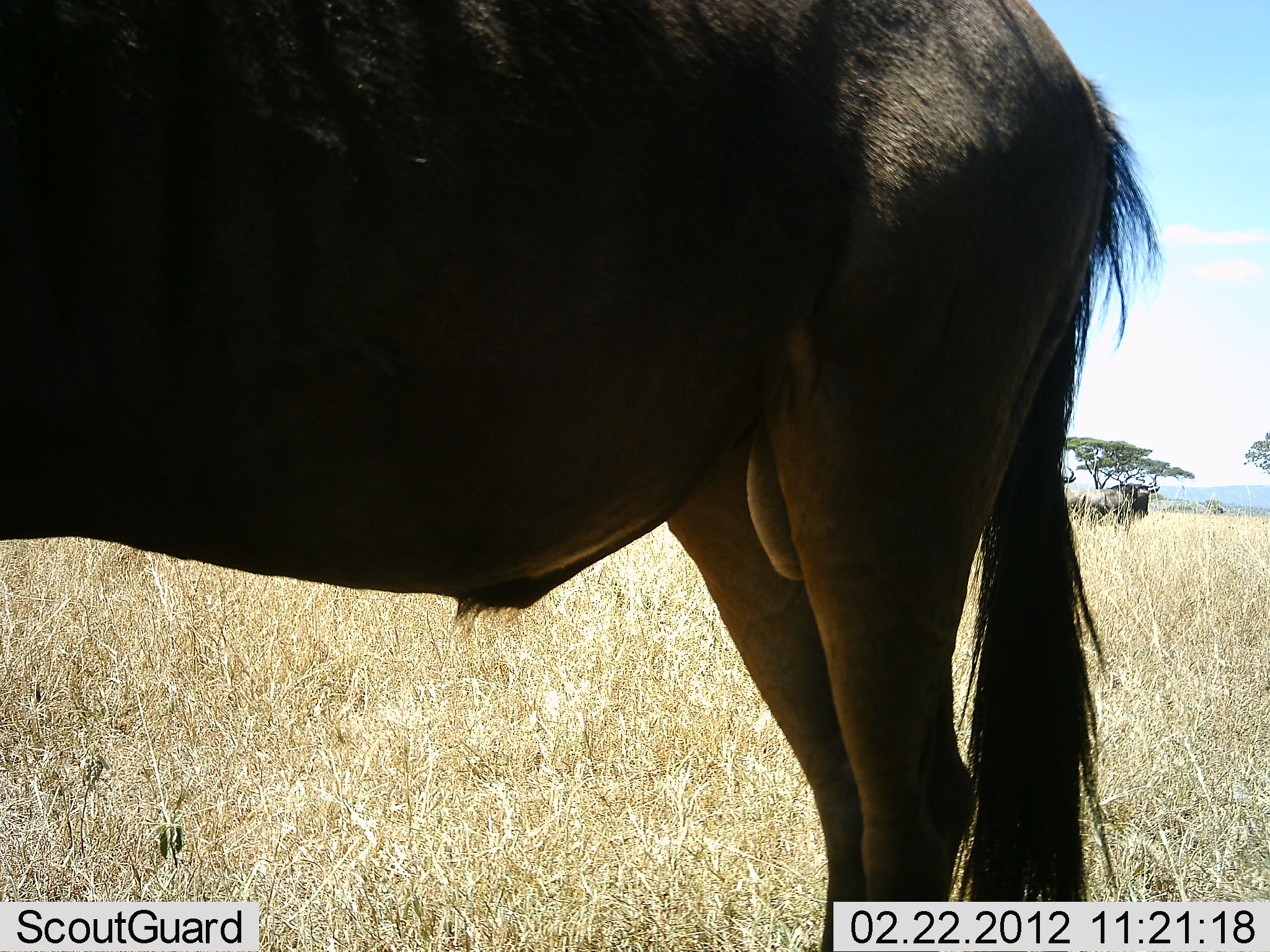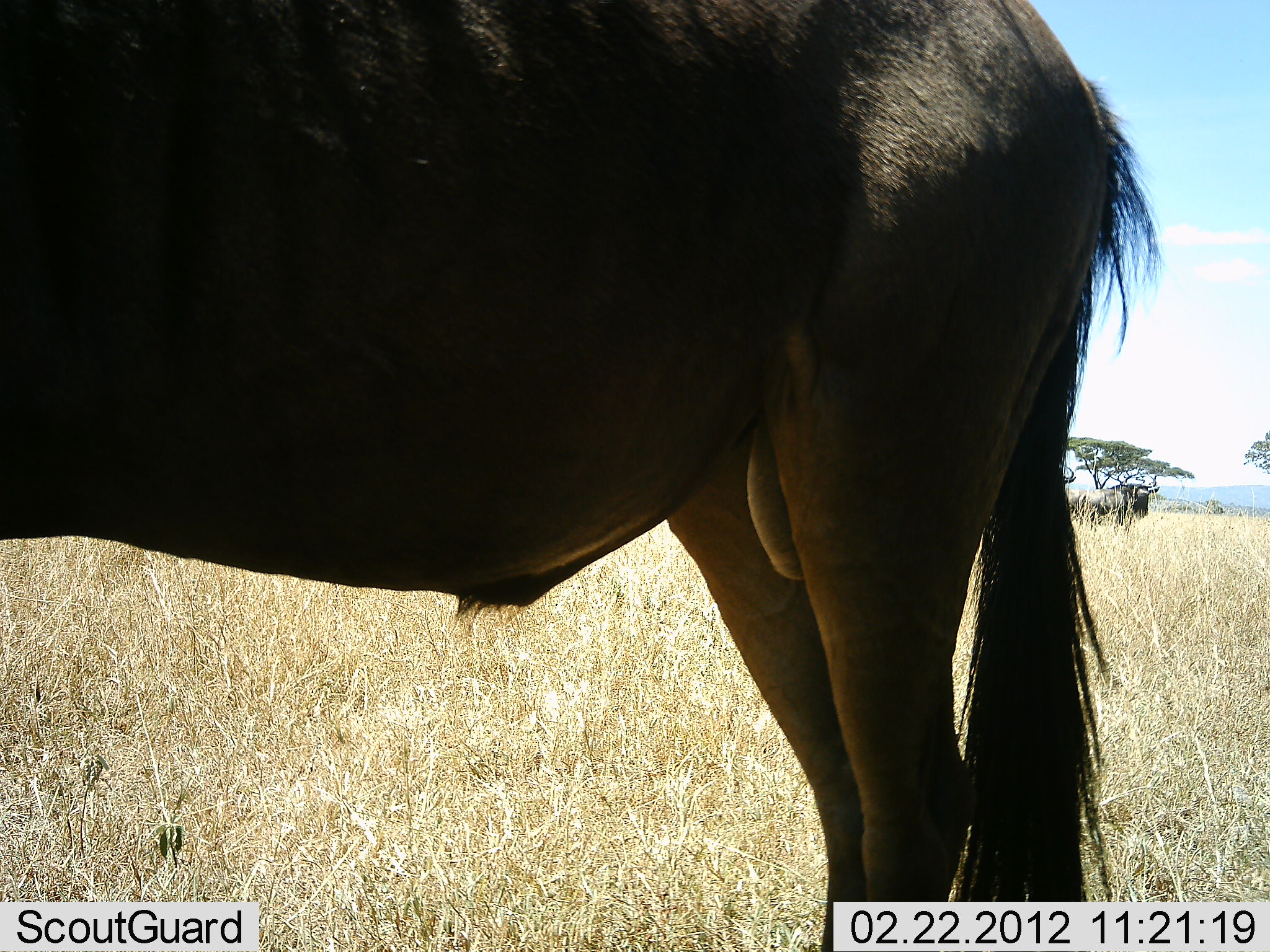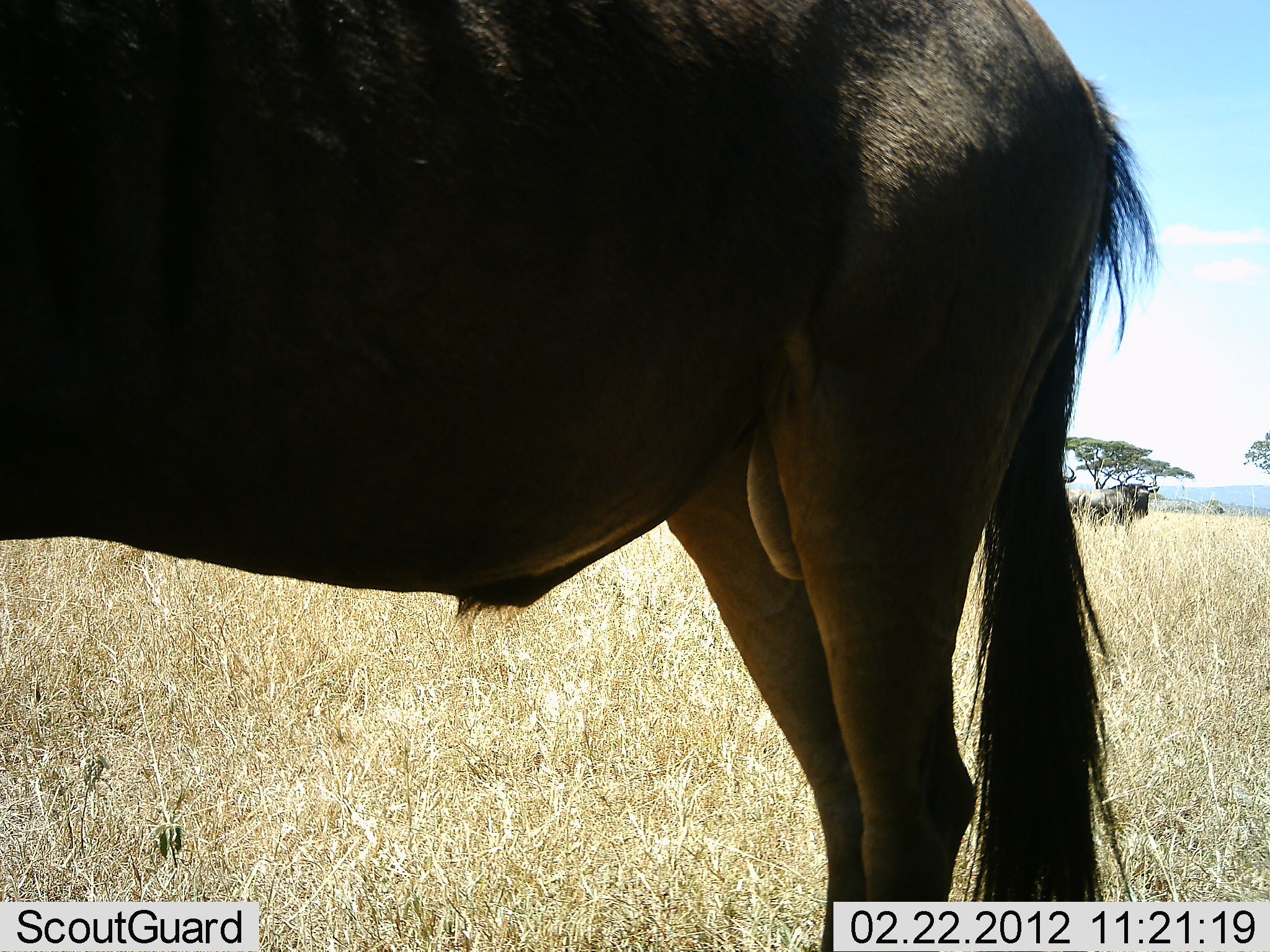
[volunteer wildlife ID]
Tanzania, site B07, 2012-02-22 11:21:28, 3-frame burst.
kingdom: Animalia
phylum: Chordata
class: Mammalia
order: Artiodactyla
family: Bovidae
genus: Connochaetes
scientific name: Connochaetes taurinus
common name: blue wildebeest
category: wildebeest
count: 1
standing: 100%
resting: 0%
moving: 0%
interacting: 0%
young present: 0%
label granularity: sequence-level